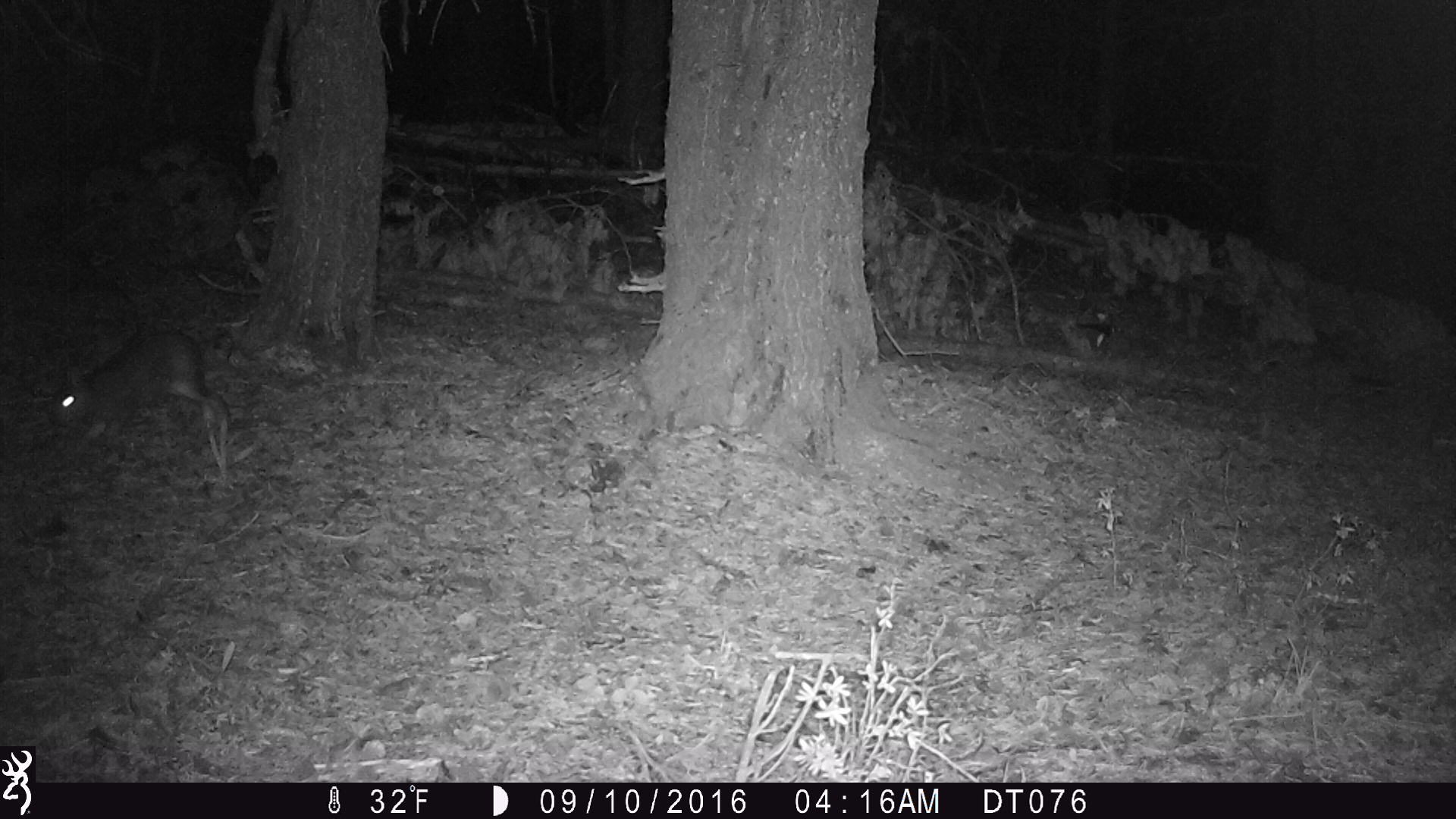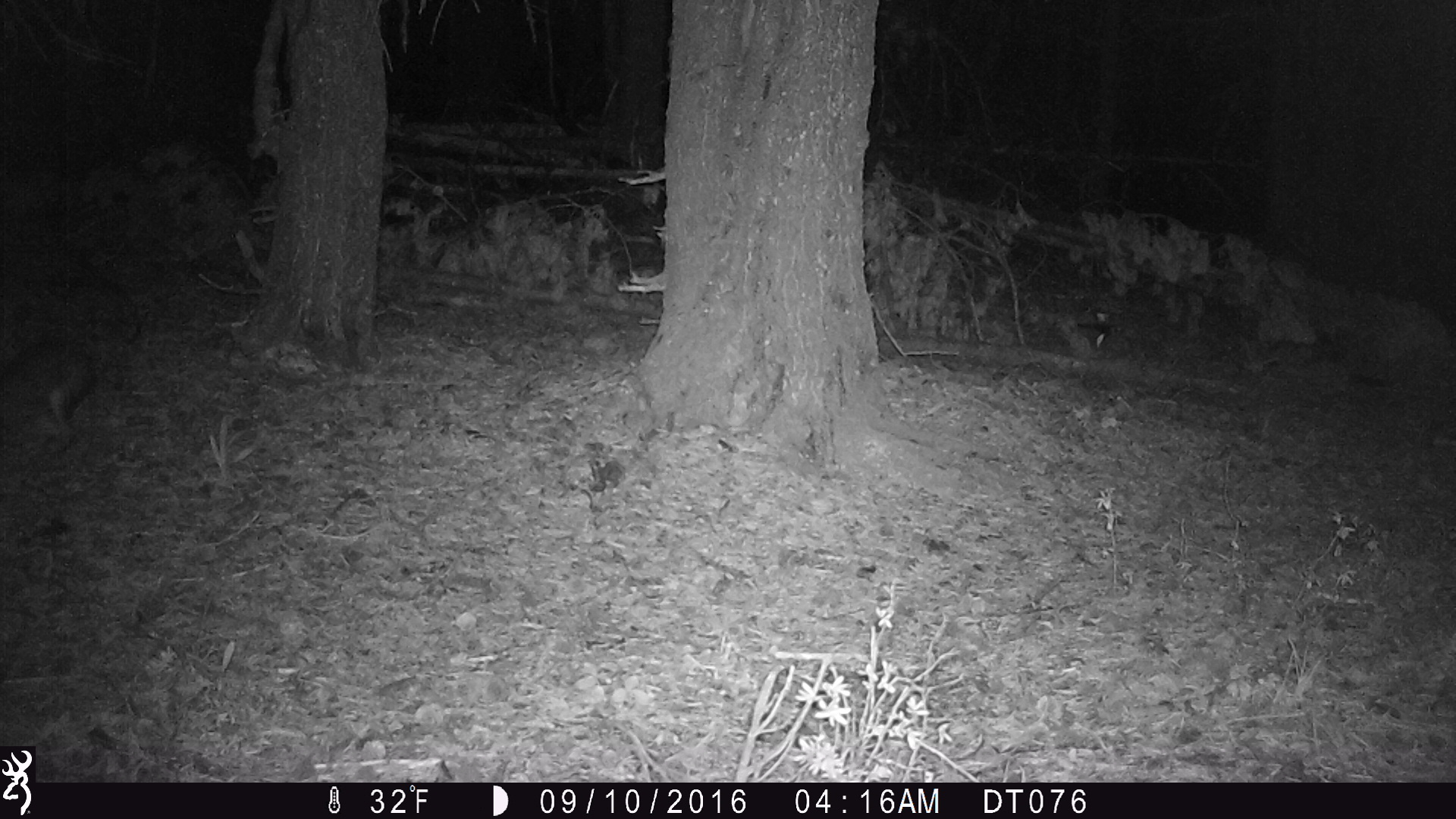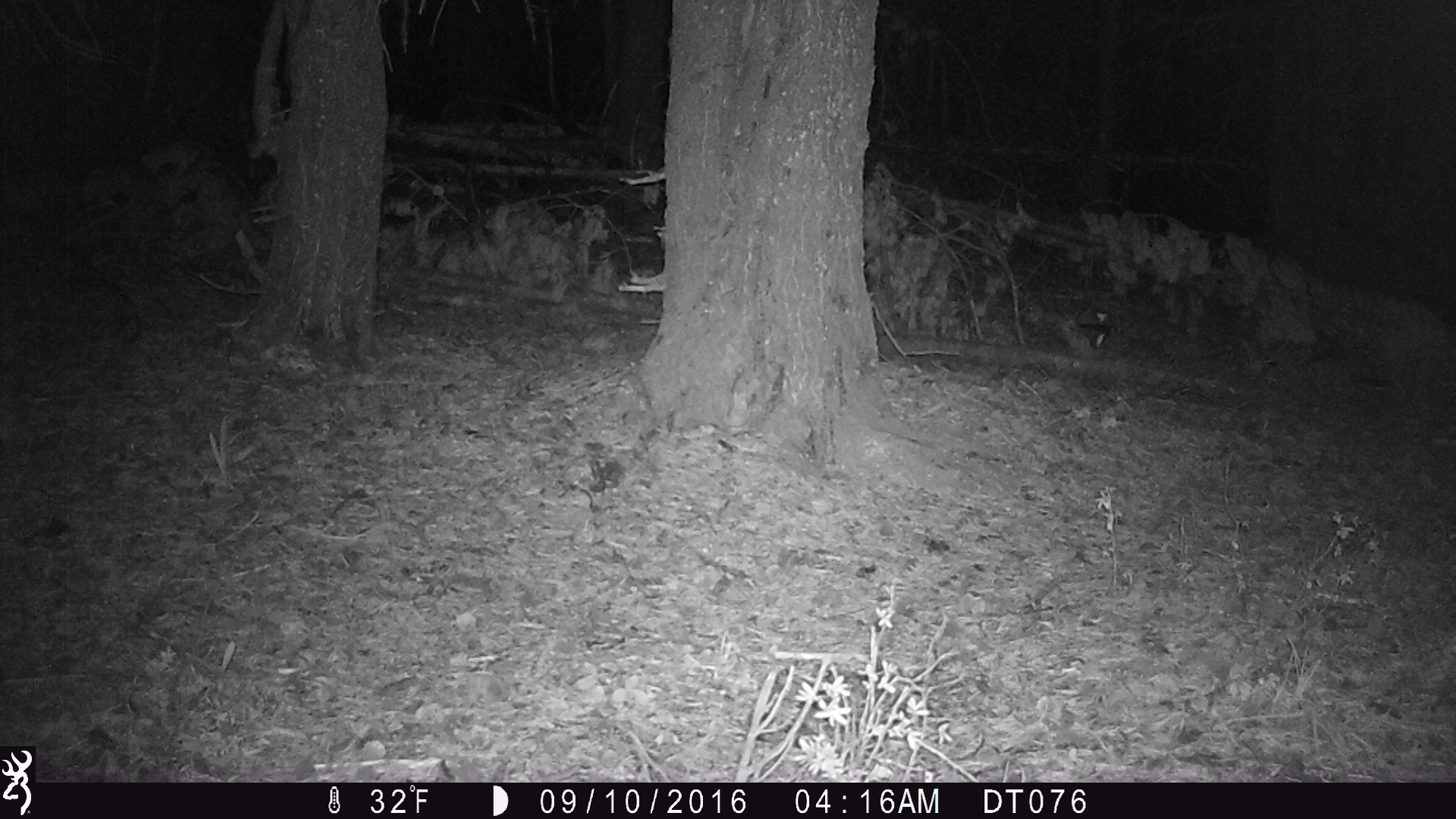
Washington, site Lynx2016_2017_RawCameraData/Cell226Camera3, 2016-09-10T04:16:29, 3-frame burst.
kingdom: Animalia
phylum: Chordata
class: Mammalia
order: Lagomorpha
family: Leporidae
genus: Lepus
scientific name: Lepus americanus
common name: snowshoe hare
Lepus americanus (snowshoe hare). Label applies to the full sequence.